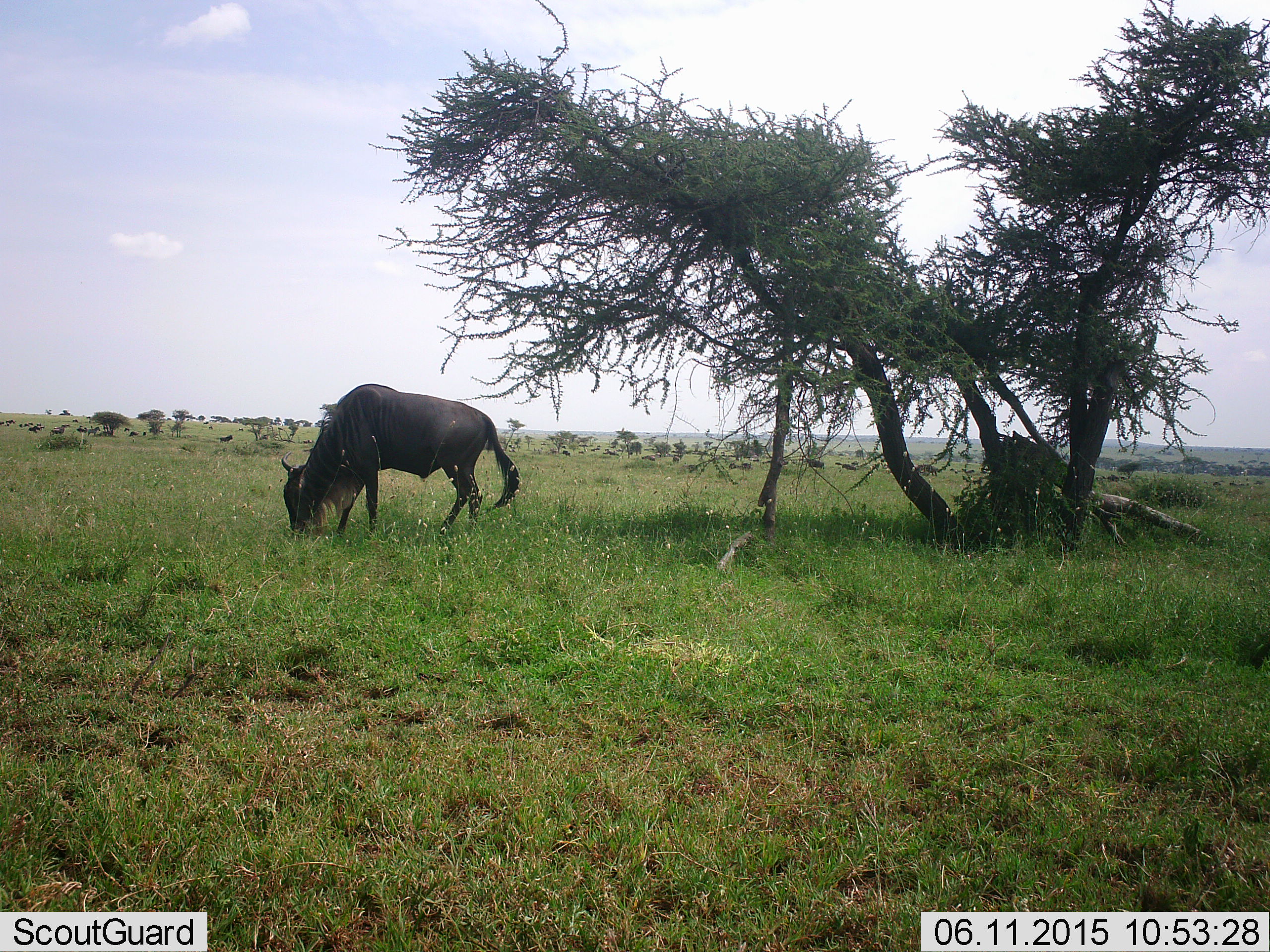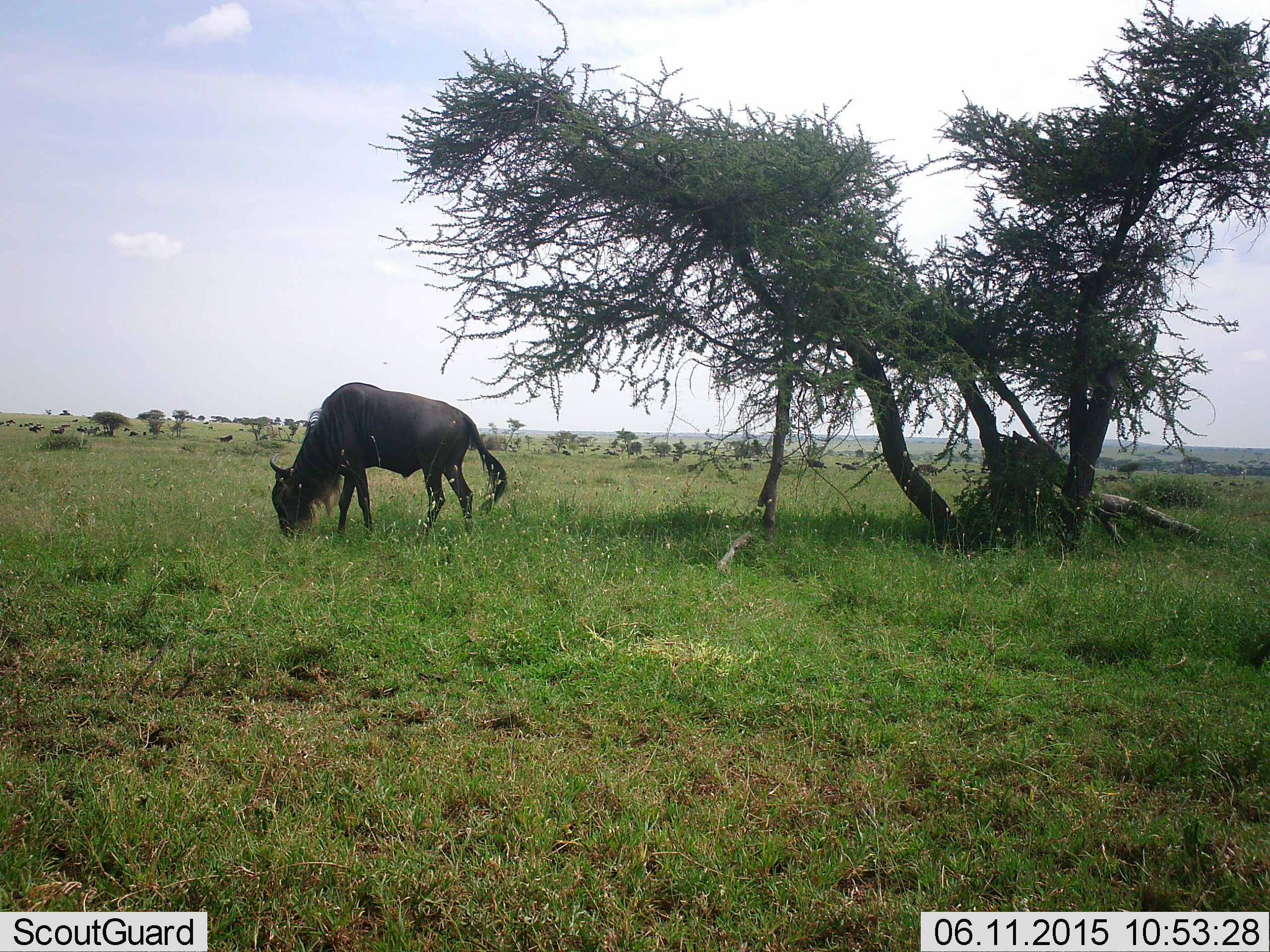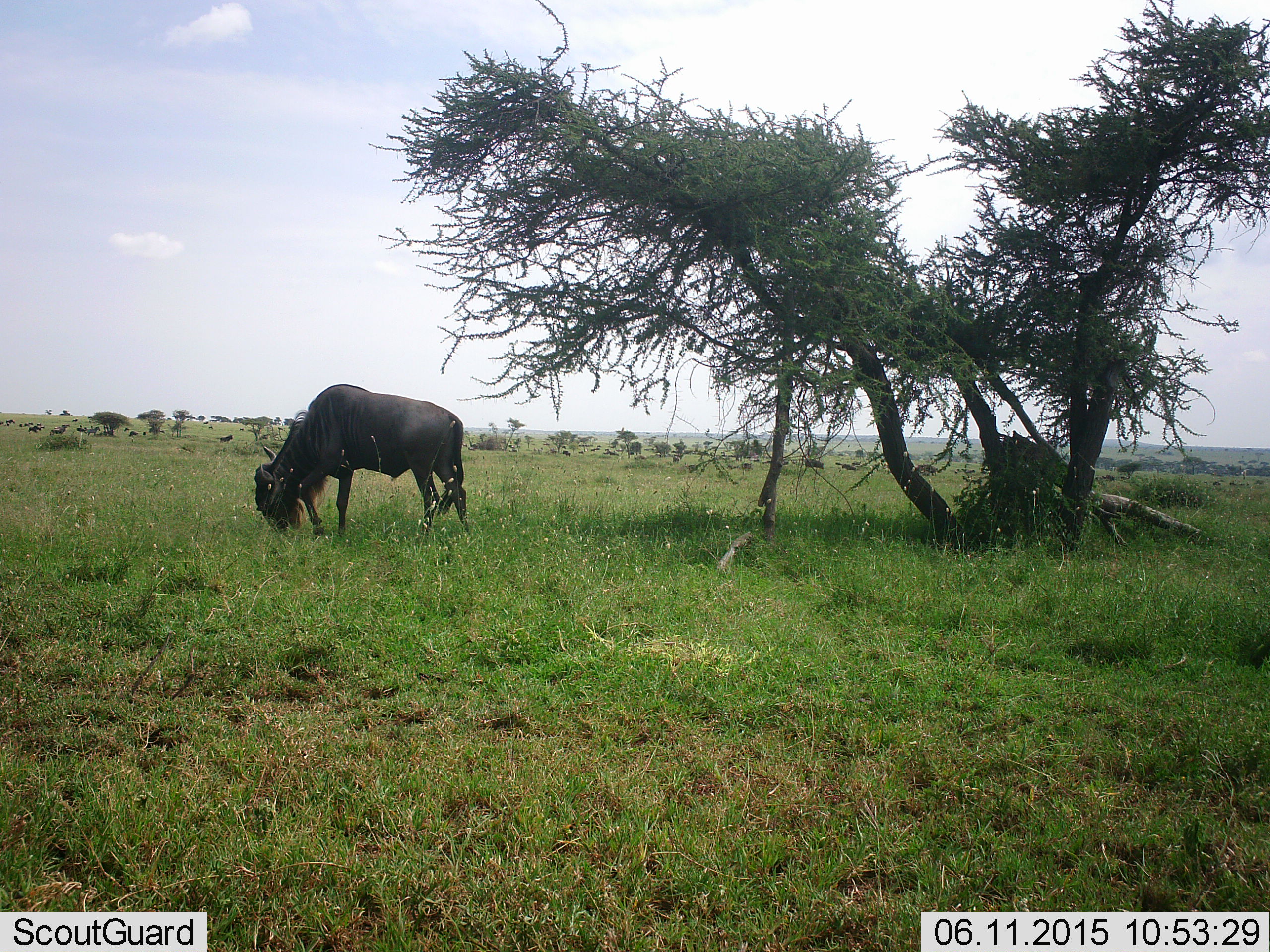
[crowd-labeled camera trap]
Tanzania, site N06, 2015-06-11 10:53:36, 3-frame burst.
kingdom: Animalia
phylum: Chordata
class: Mammalia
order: Artiodactyla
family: Bovidae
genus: Connochaetes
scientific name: Connochaetes taurinus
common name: blue wildebeest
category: wildebeest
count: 1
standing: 0%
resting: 0%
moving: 18%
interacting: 0%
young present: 0%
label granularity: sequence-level